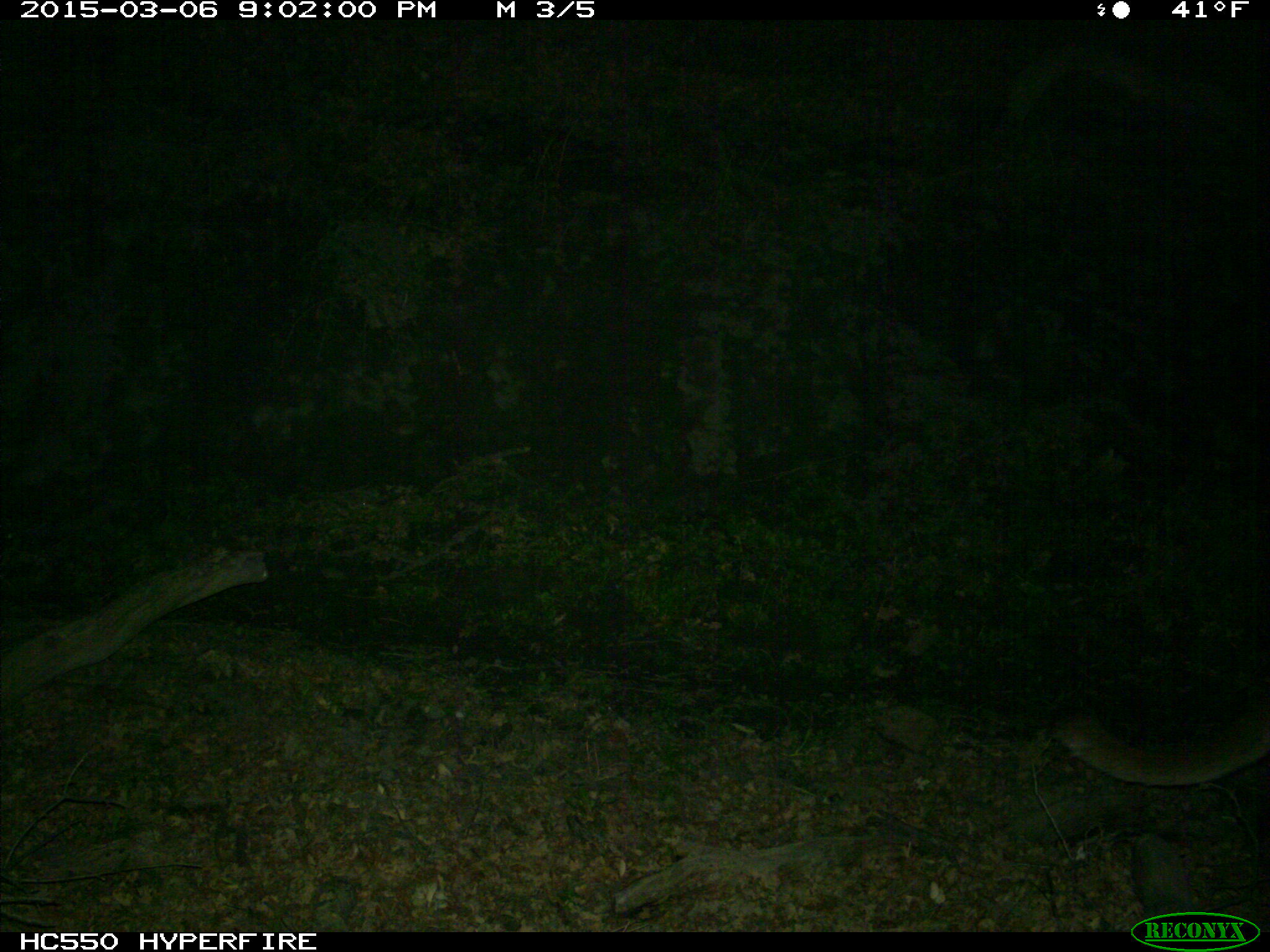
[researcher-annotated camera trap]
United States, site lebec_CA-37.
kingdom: Animalia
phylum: Chordata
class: Mammalia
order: Carnivora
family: Felidae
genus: Puma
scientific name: Puma concolor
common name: mountain lion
Puma concolor (mountain lion).